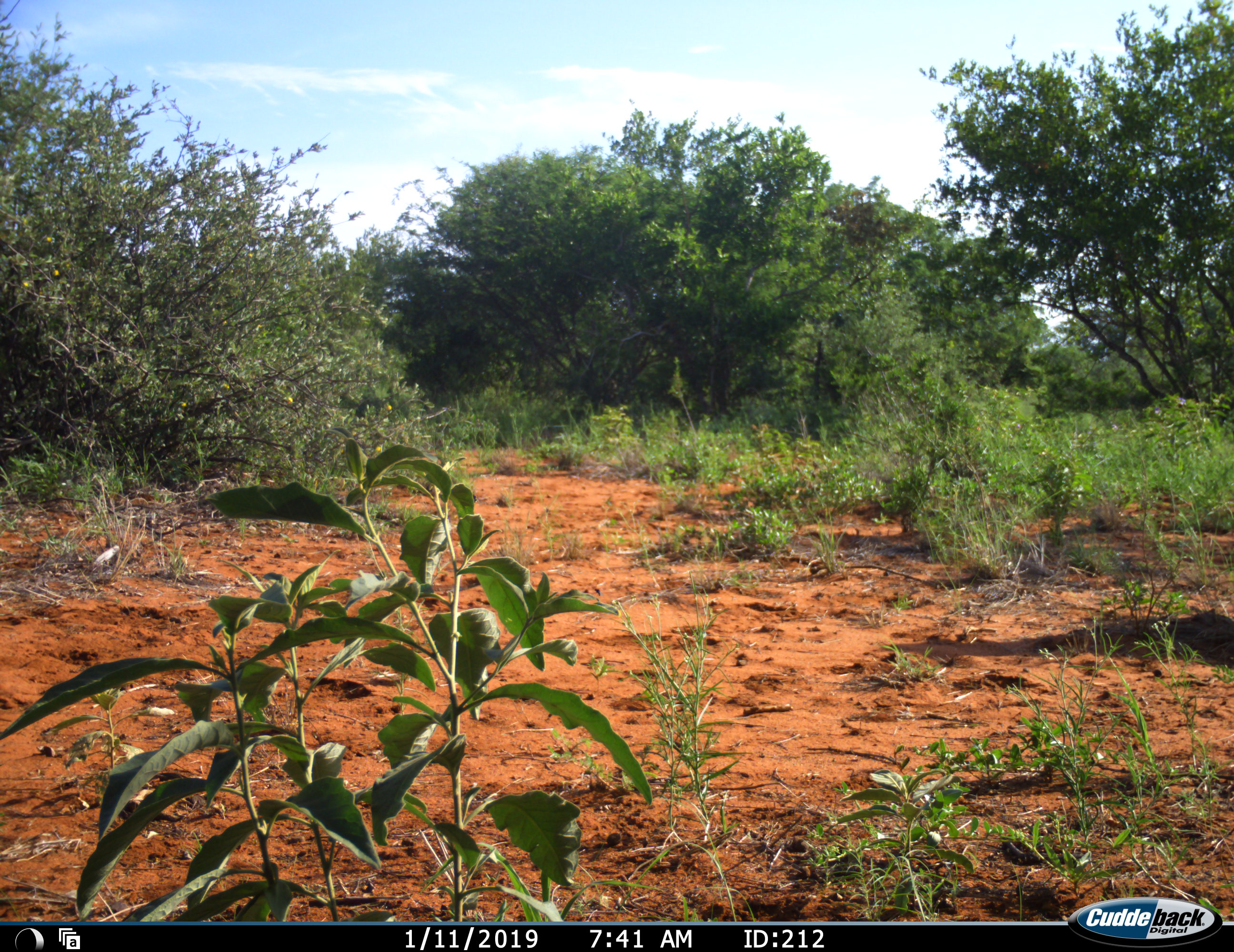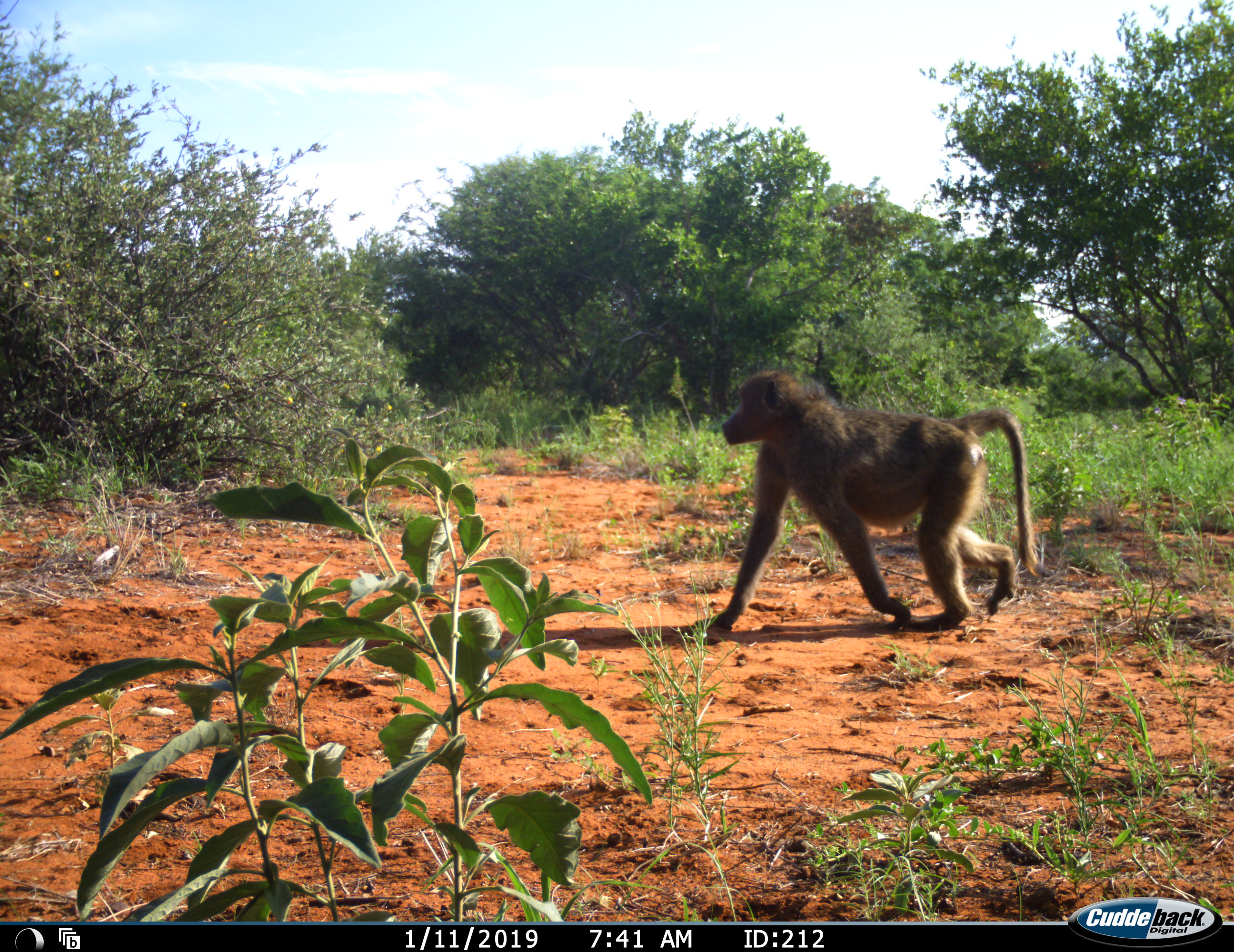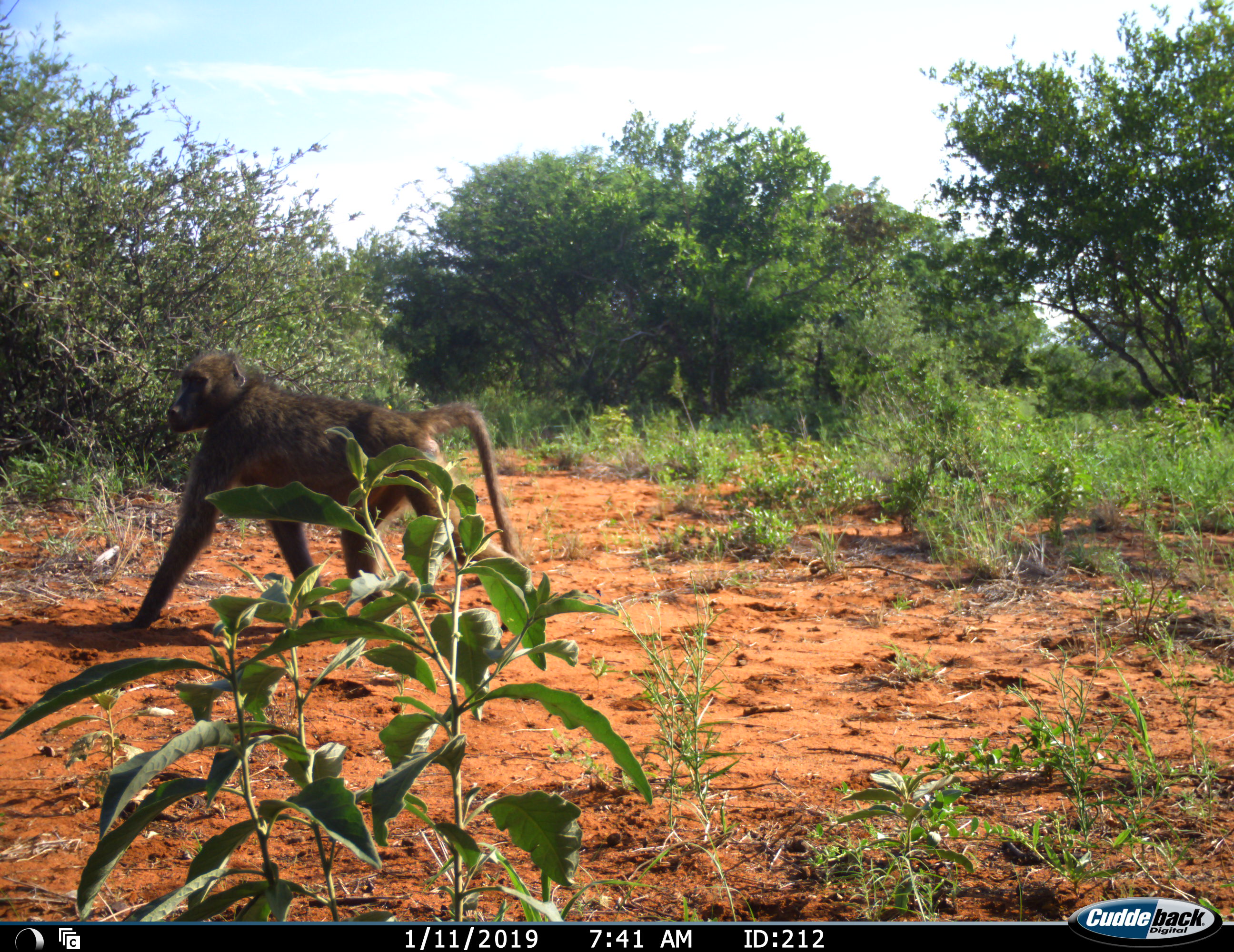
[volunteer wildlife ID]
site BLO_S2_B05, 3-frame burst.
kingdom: Animalia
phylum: Chordata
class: Mammalia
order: Primates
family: Cercopithecidae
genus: Papio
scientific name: Papio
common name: baboon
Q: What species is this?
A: Baboon (Papio).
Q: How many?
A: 1.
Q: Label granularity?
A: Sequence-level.